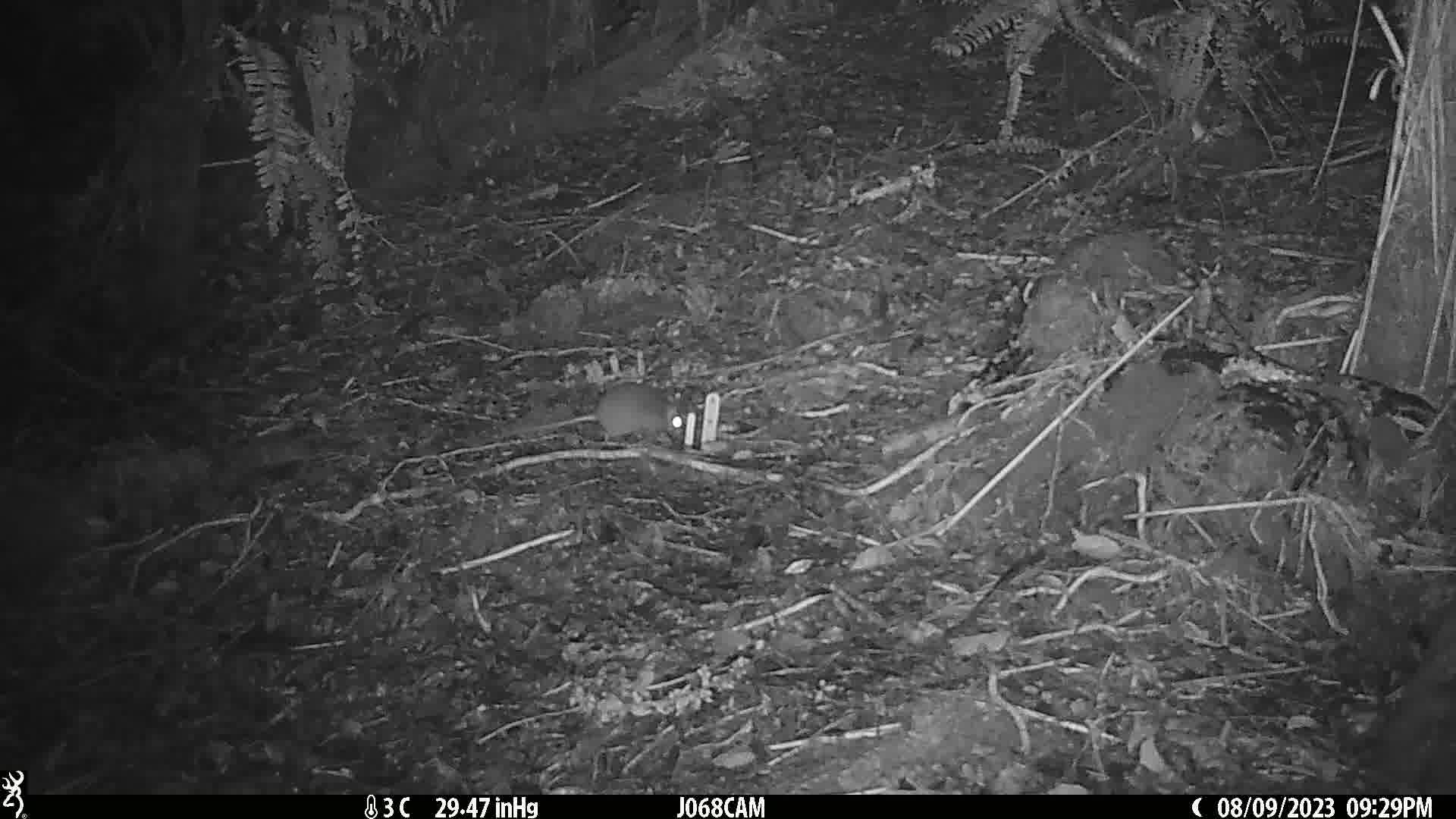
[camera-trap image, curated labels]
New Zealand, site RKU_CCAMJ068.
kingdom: Animalia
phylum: Chordata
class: Mammalia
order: Rodentia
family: Muridae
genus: Rattus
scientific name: Rattus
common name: rat